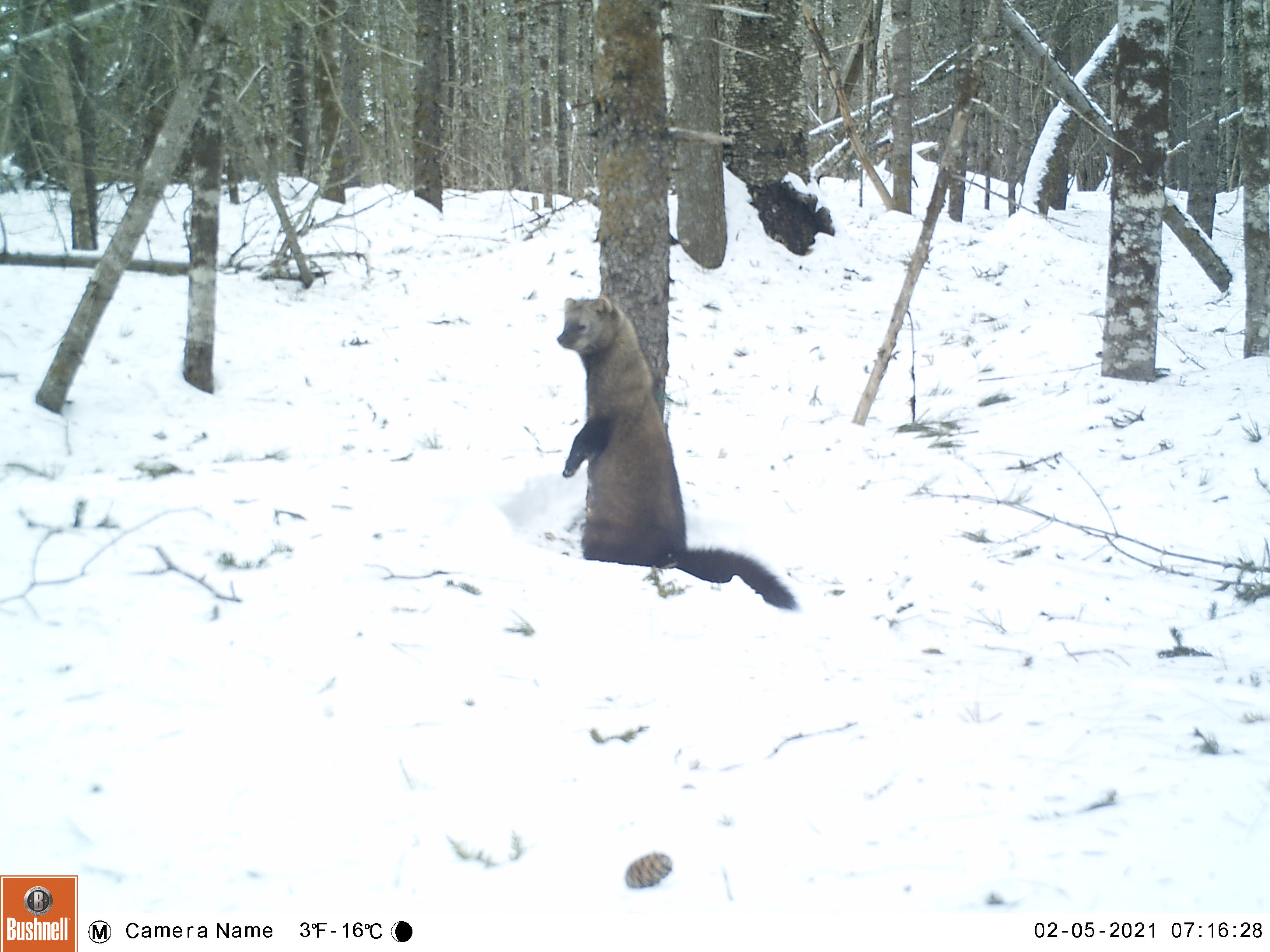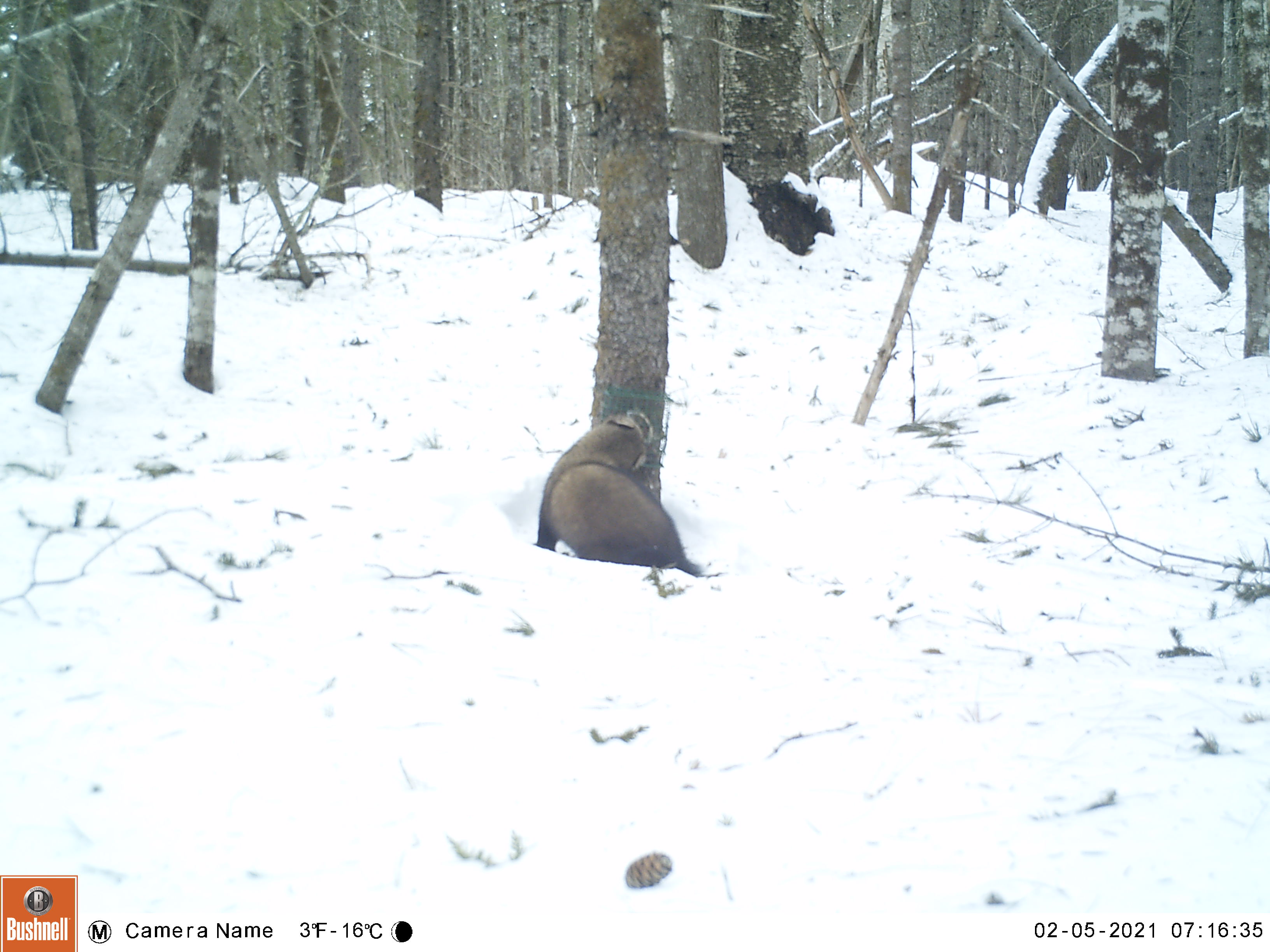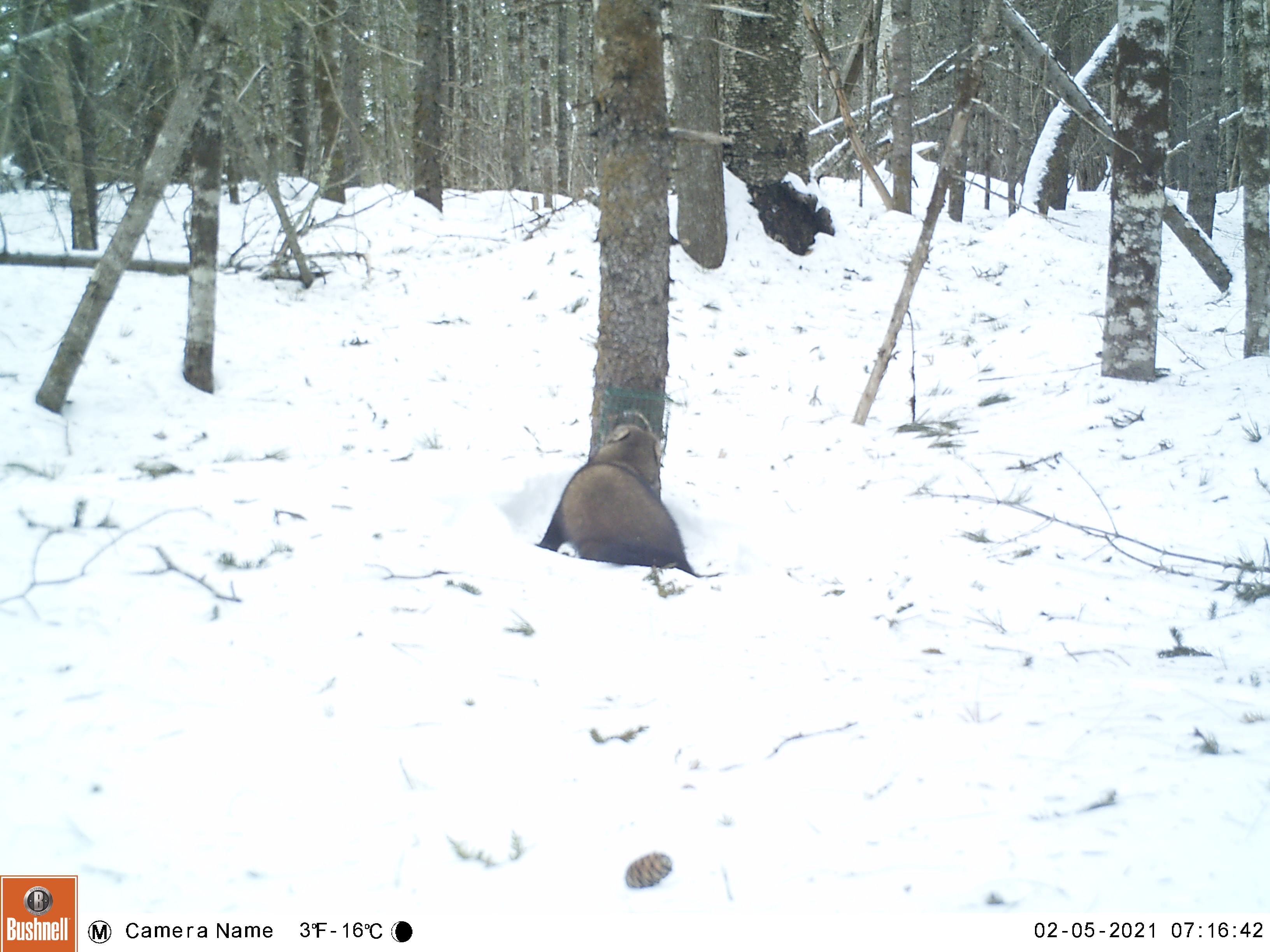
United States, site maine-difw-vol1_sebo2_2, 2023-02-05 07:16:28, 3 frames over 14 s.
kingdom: Animalia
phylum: Chordata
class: Mammalia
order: Carnivora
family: Mustelidae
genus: Pekania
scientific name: Pekania pennanti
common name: fisher